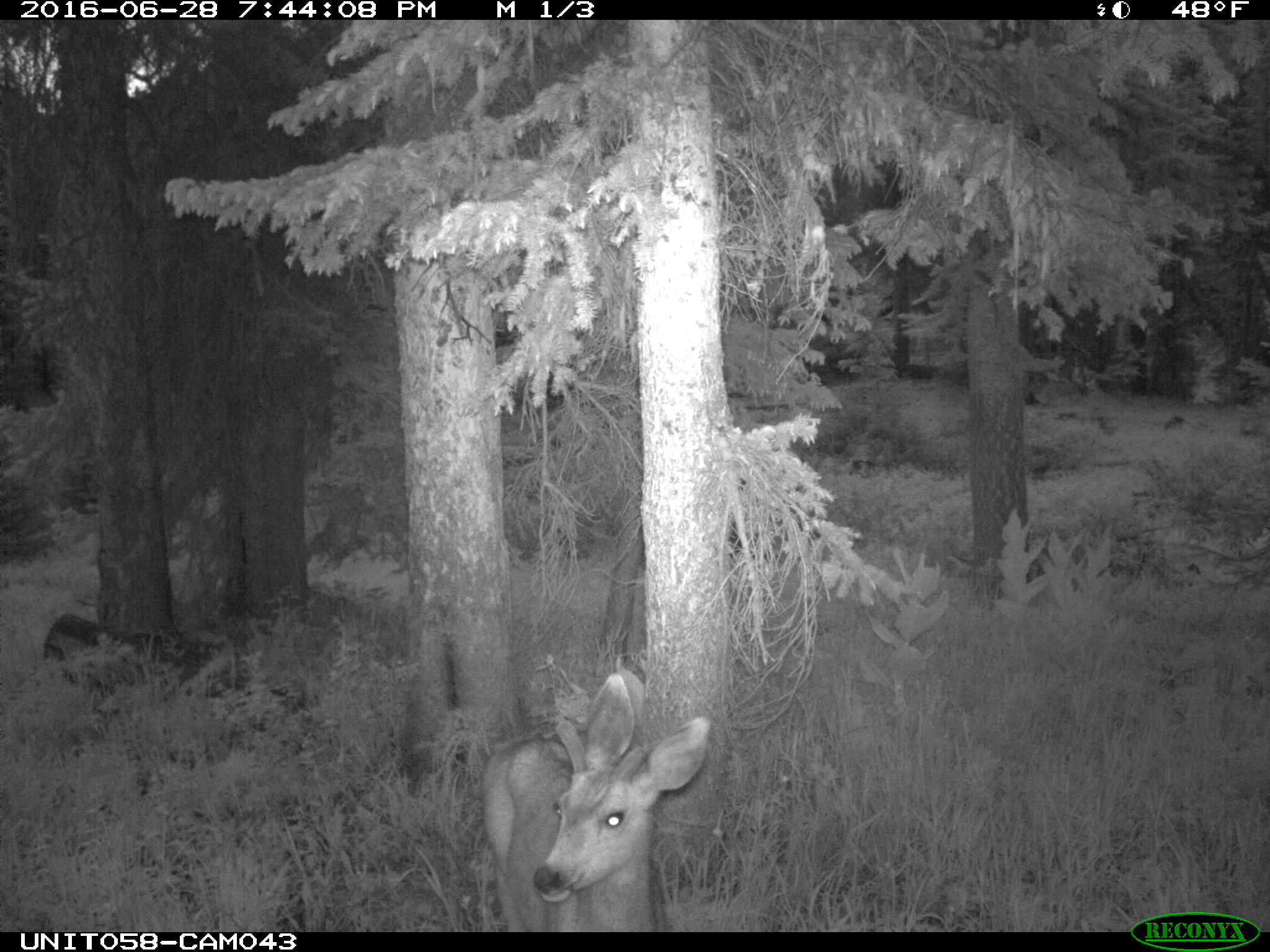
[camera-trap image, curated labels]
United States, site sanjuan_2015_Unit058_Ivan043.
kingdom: Animalia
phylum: Chordata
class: Mammalia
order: Artiodactyla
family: Cervidae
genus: Odocoileus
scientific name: Odocoileus hemionus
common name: mule deer